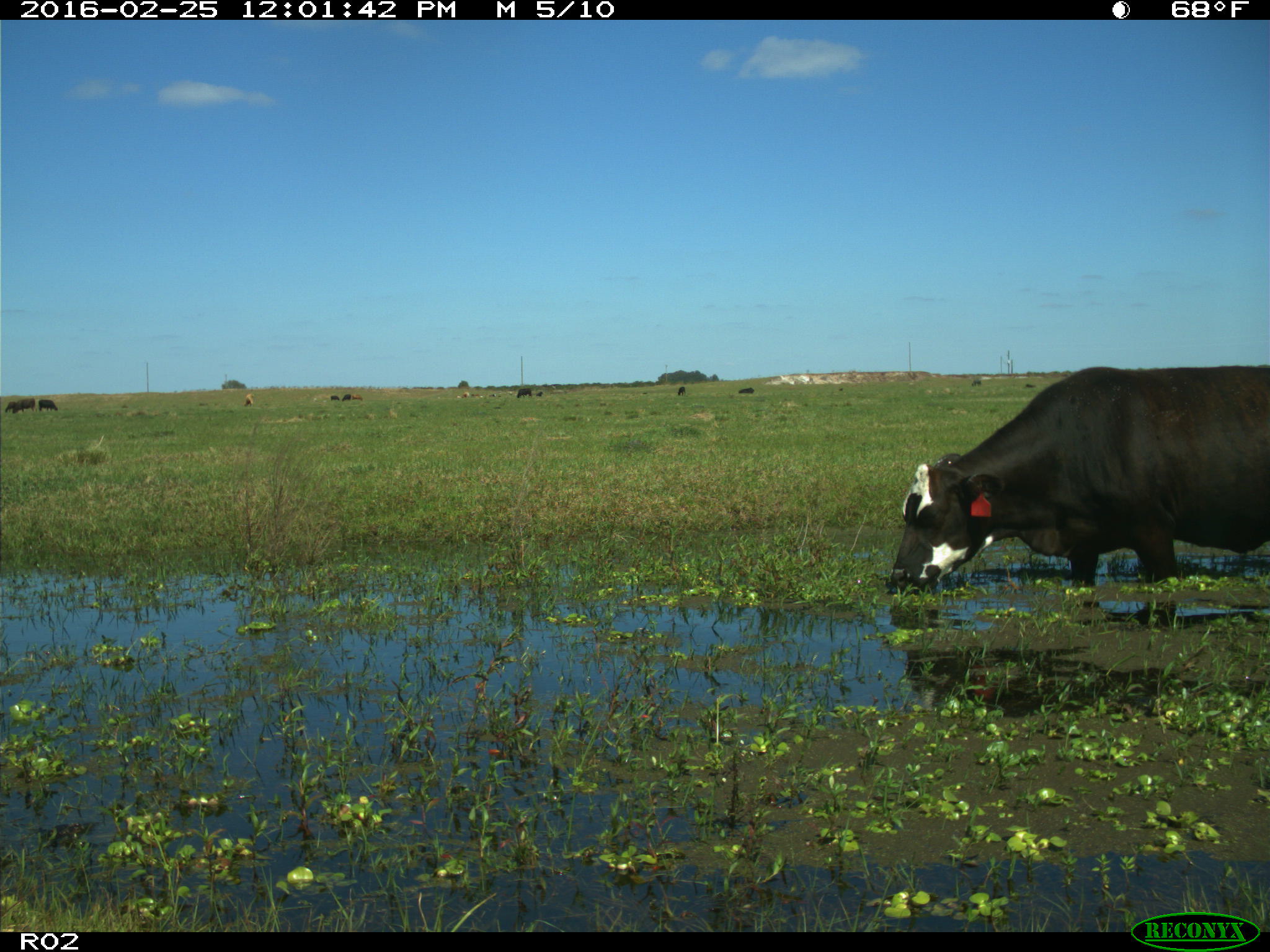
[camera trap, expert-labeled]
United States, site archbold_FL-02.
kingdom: Animalia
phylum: Chordata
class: Mammalia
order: Artiodactyla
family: Bovidae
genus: Bos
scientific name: Bos taurus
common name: domestic cow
Bos taurus (domestic cow).